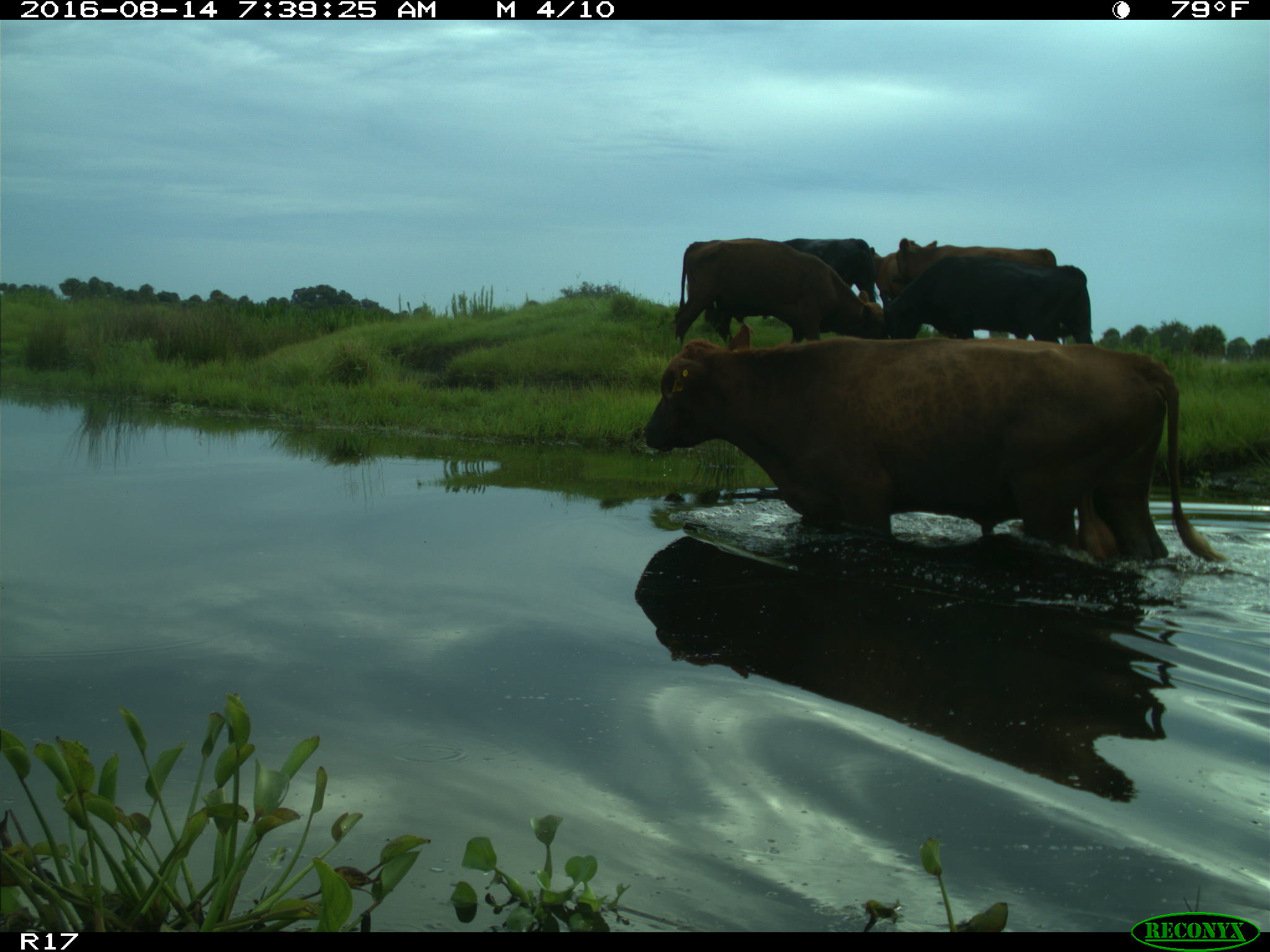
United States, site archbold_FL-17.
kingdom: Animalia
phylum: Chordata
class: Mammalia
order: Artiodactyla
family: Bovidae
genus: Bos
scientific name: Bos taurus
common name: domestic cow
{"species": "Bos taurus (domestic cow)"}